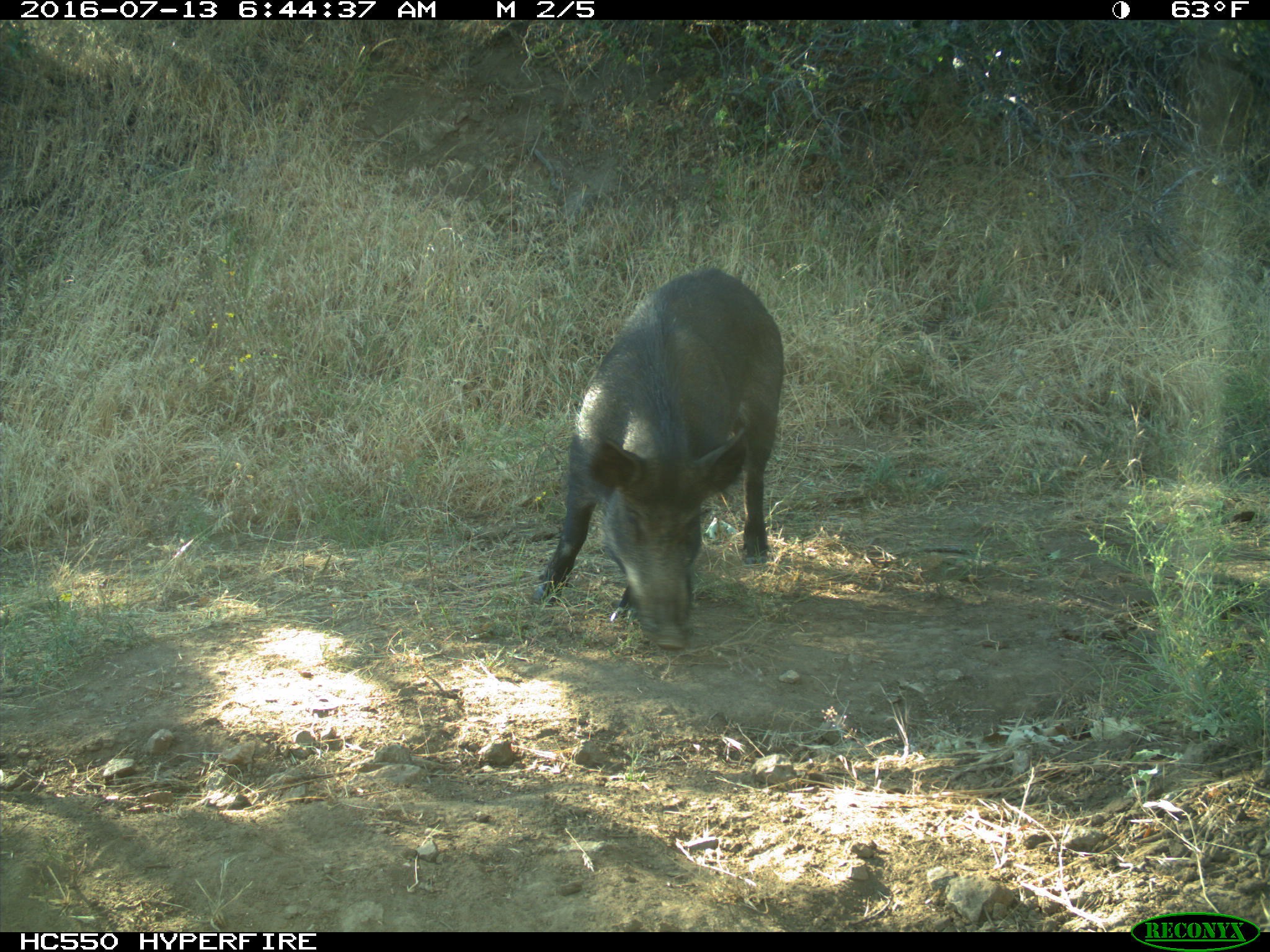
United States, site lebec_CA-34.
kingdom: Animalia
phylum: Chordata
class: Mammalia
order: Artiodactyla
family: Suidae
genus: Sus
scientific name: Sus scrofa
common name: wild boar